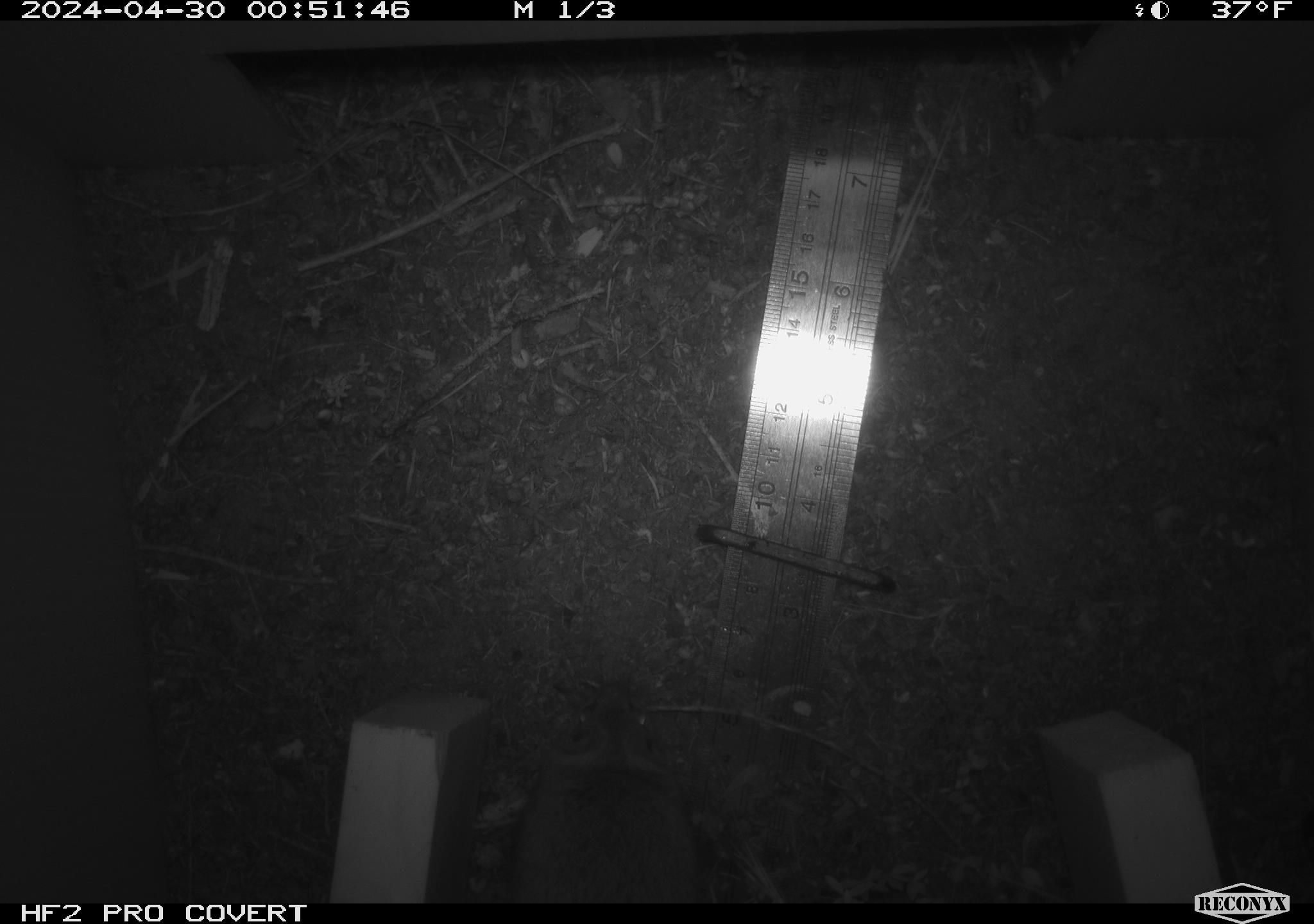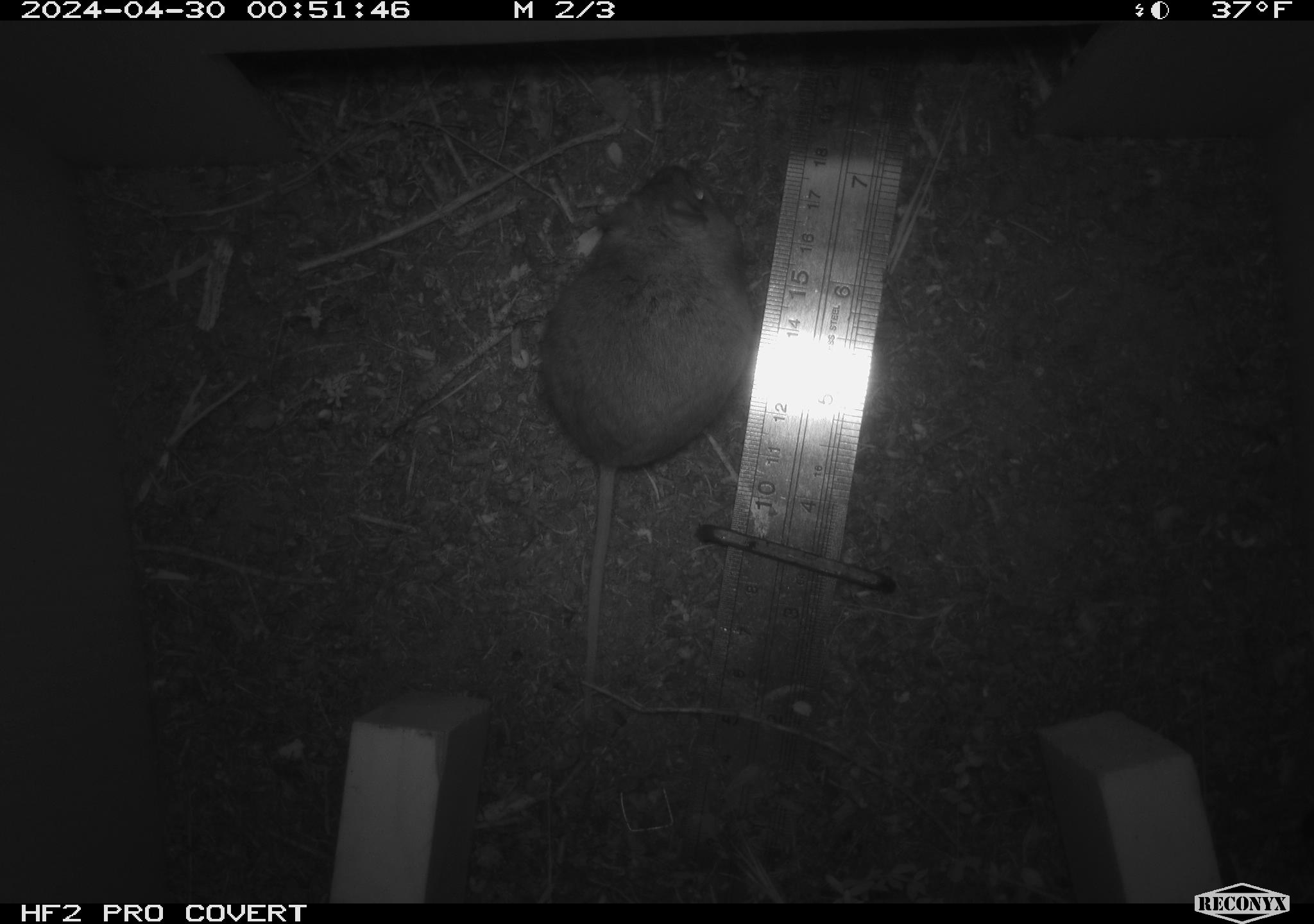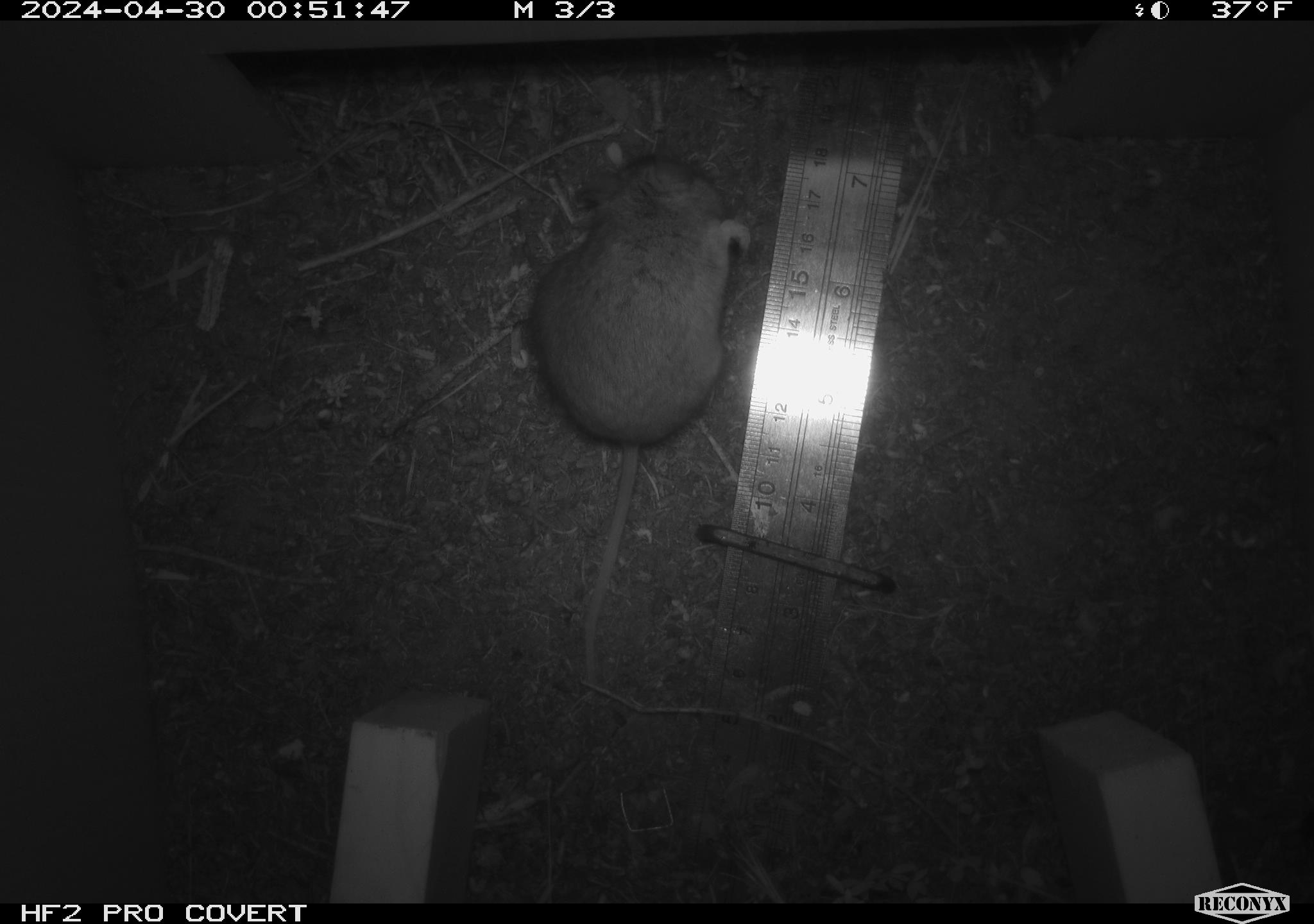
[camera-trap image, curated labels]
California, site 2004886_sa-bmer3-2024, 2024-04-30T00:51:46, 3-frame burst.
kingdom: Animalia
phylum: Chordata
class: Mammalia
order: Rodentia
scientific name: Rodentia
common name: mouse species